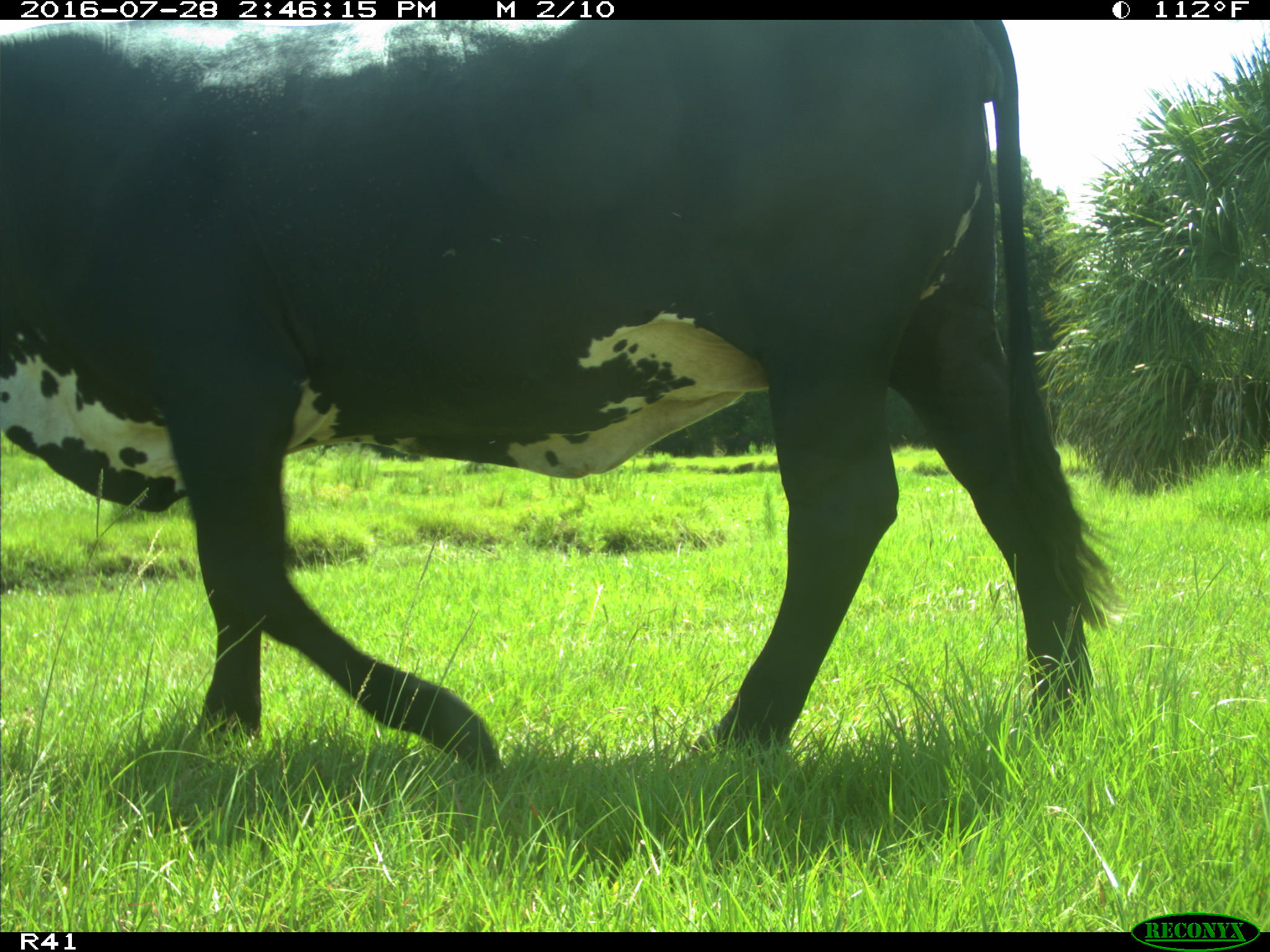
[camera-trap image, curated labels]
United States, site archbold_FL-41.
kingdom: Animalia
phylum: Chordata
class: Mammalia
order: Artiodactyla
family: Bovidae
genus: Bos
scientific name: Bos taurus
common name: domestic cow